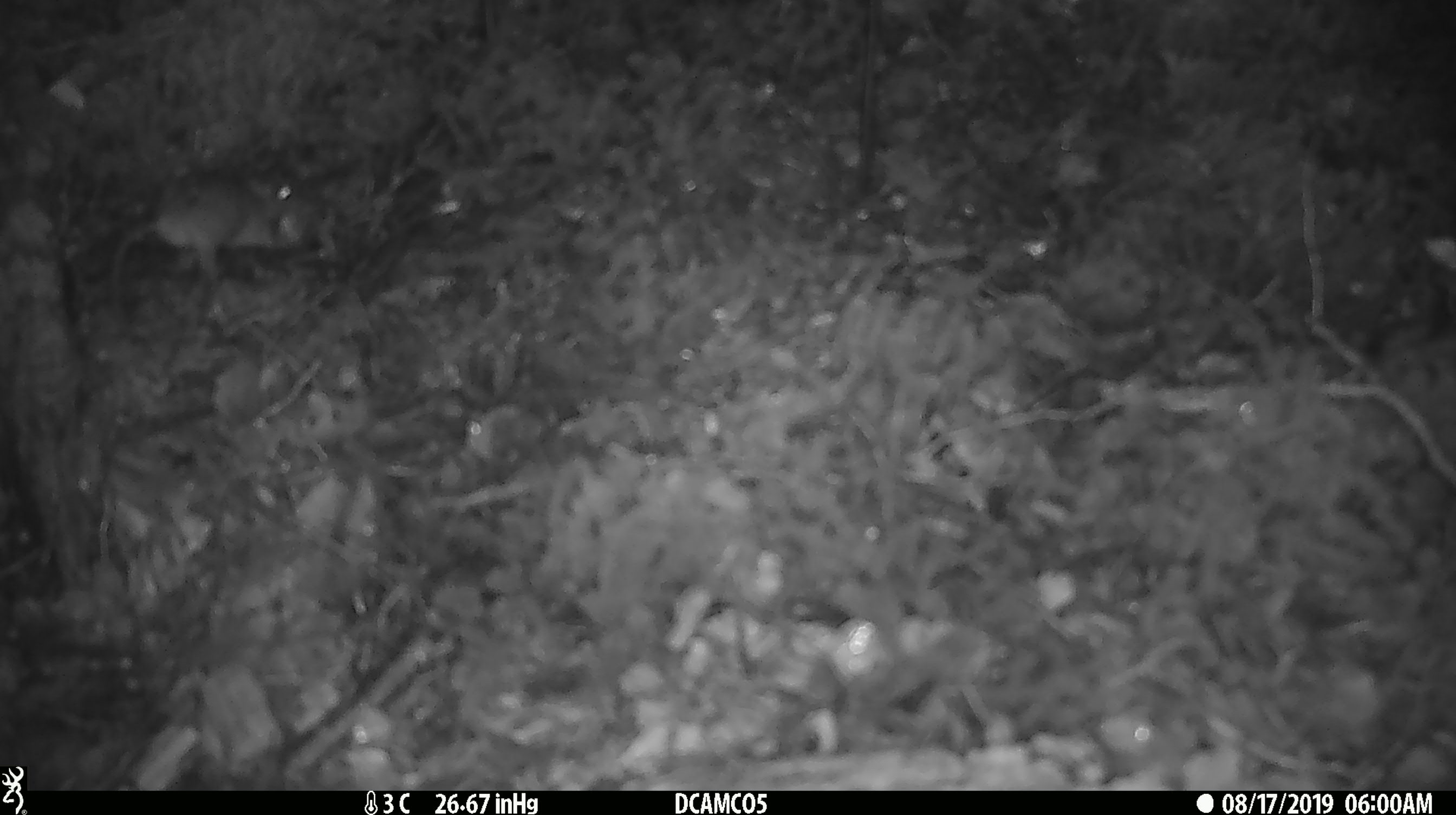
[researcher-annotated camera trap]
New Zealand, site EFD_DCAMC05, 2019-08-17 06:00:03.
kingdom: Animalia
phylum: Chordata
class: Mammalia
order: Rodentia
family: Muridae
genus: Mus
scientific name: Mus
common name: mouse